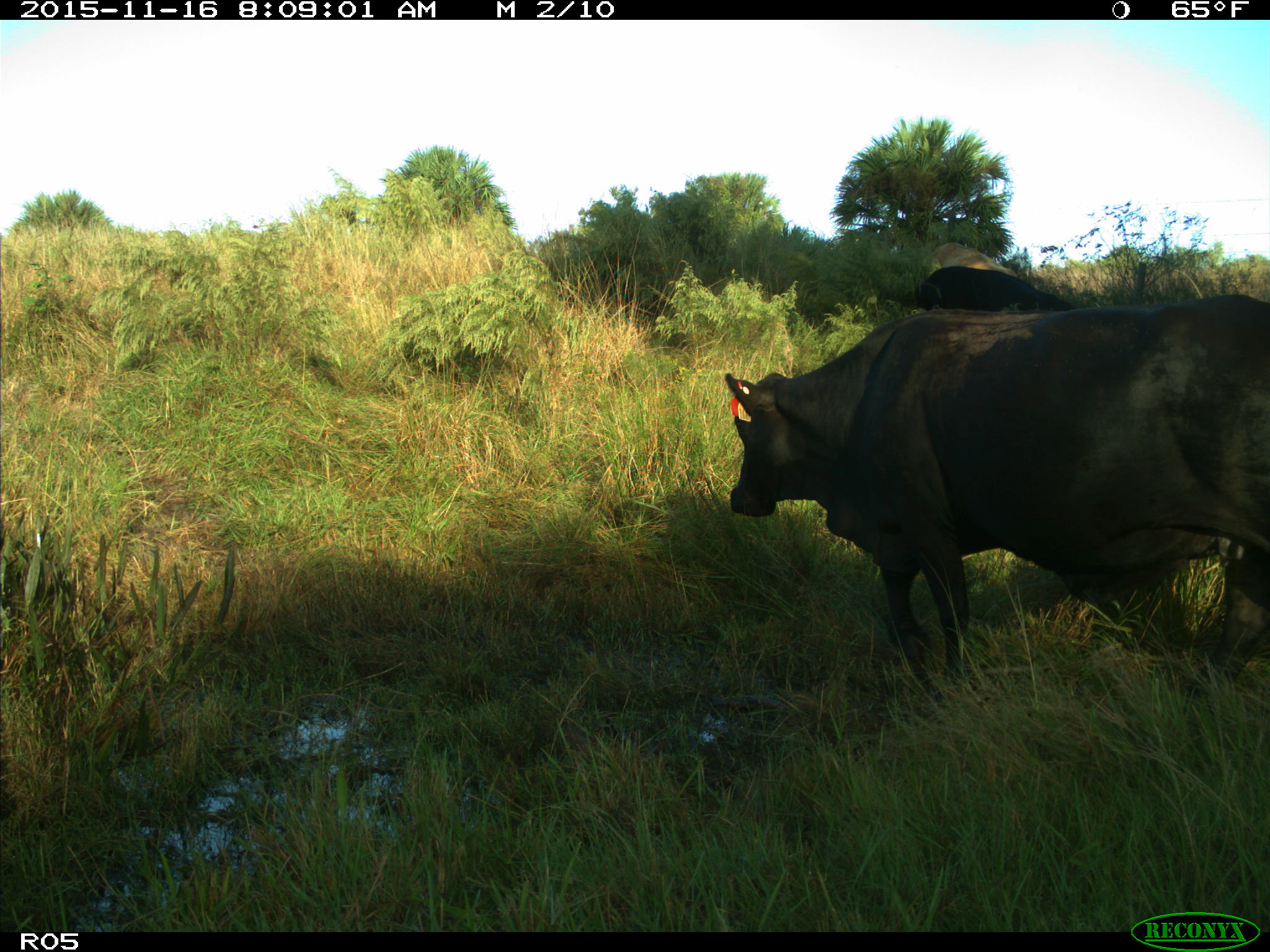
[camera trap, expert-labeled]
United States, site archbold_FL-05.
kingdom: Animalia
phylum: Chordata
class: Mammalia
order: Artiodactyla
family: Bovidae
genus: Bos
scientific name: Bos taurus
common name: domestic cow